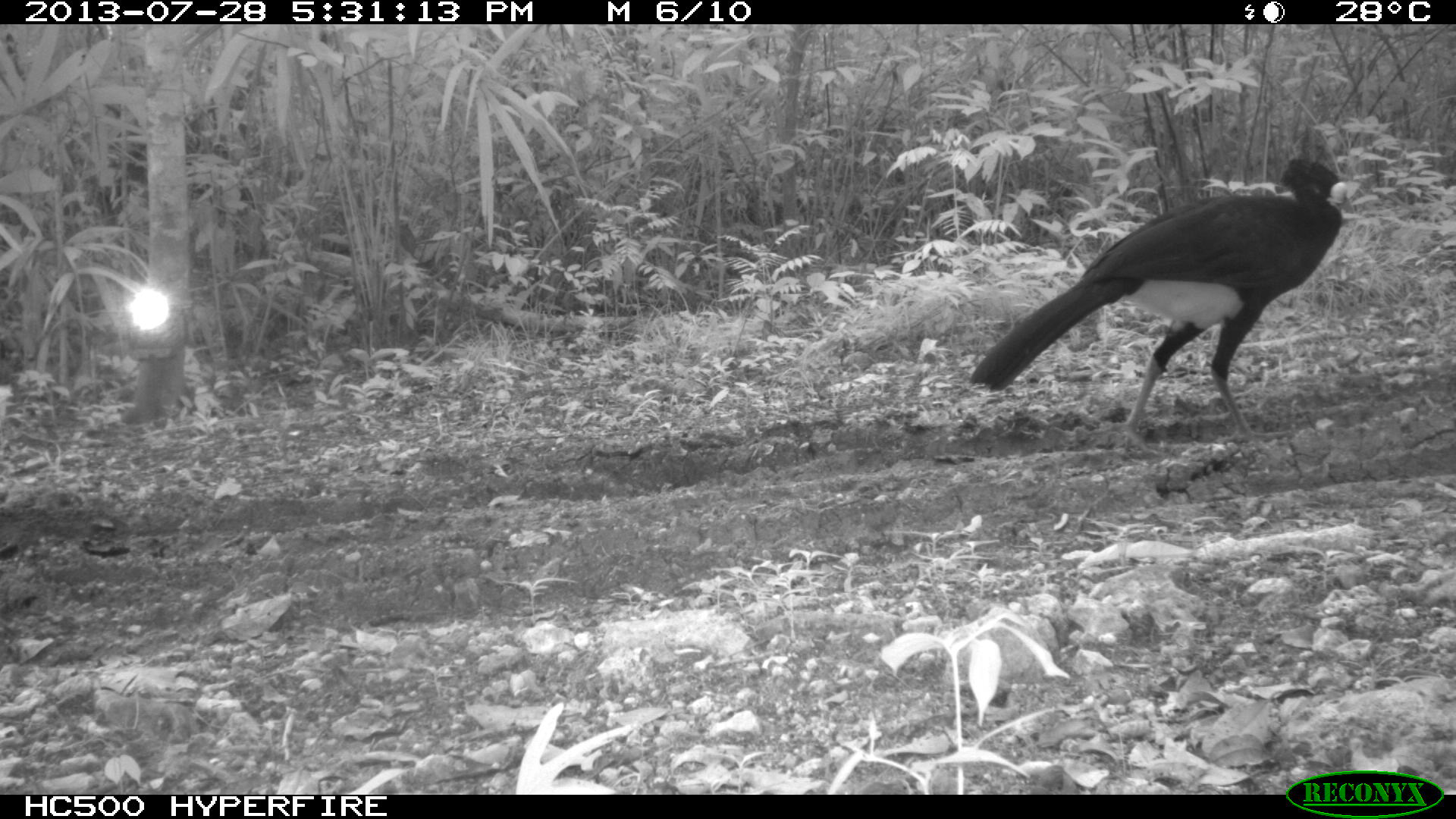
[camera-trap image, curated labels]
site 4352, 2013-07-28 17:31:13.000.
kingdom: Animalia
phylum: Chordata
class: Aves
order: Galliformes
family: Cracidae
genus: Crax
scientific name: Crax rubra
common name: great curassow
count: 1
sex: male